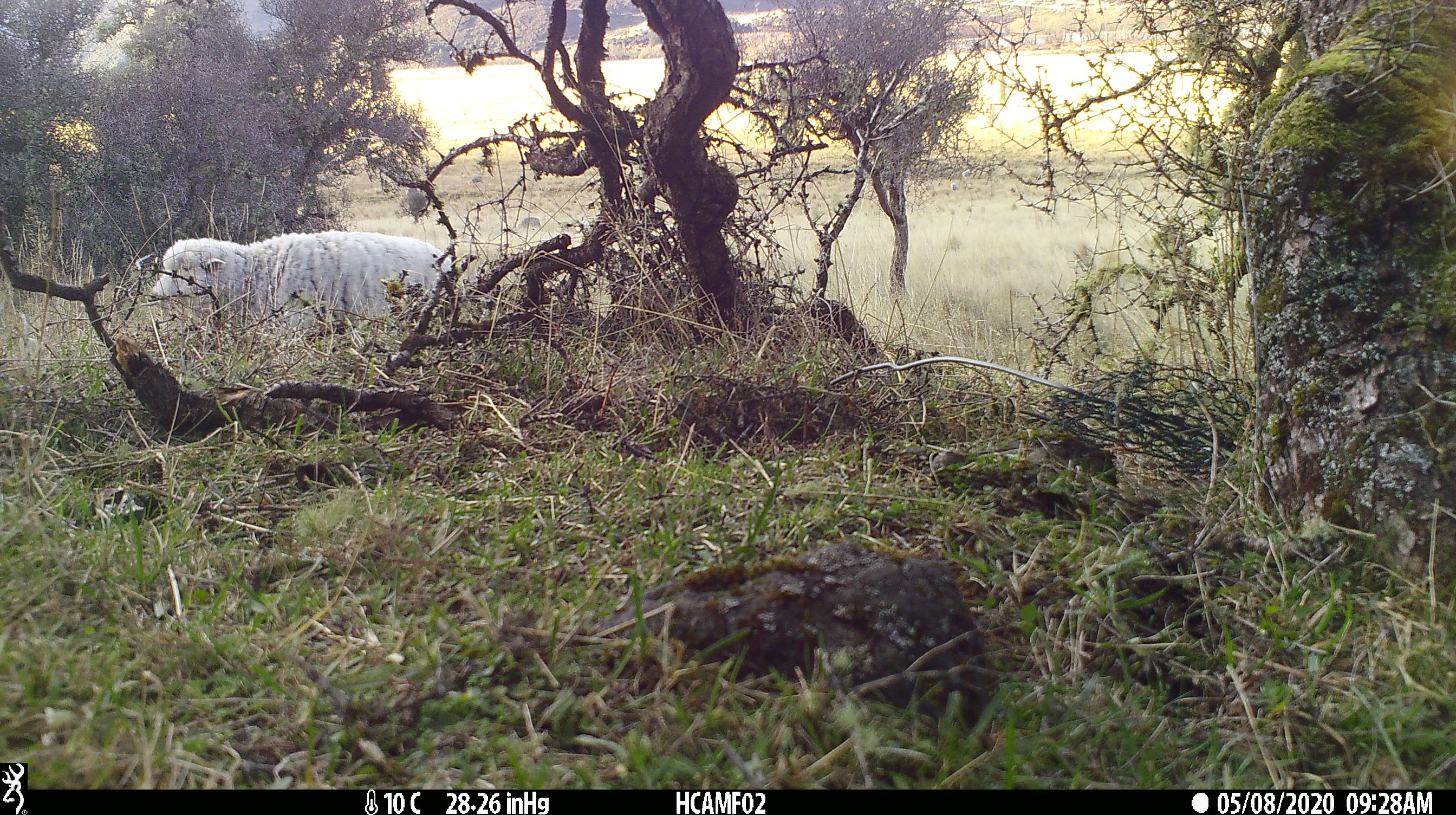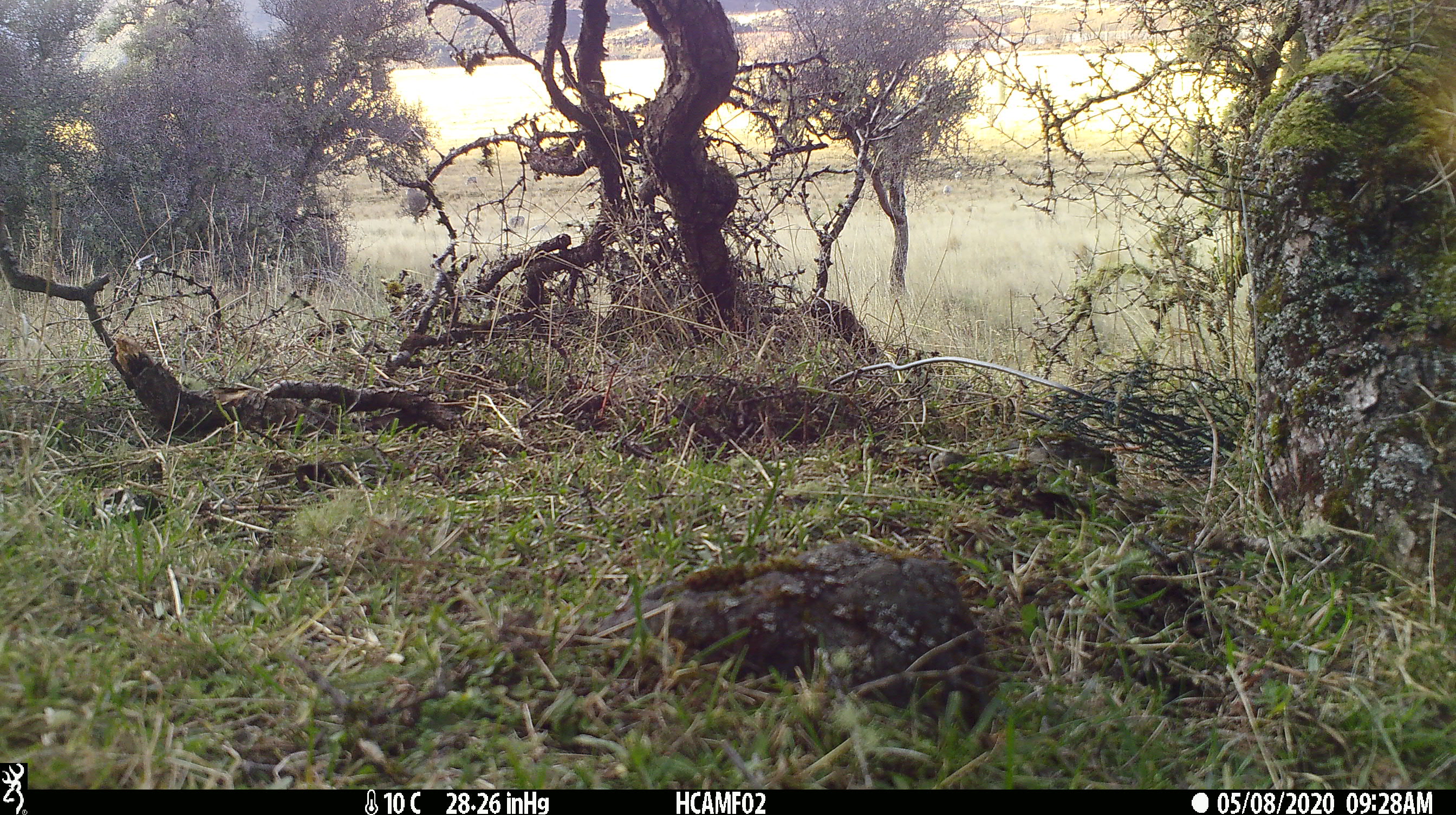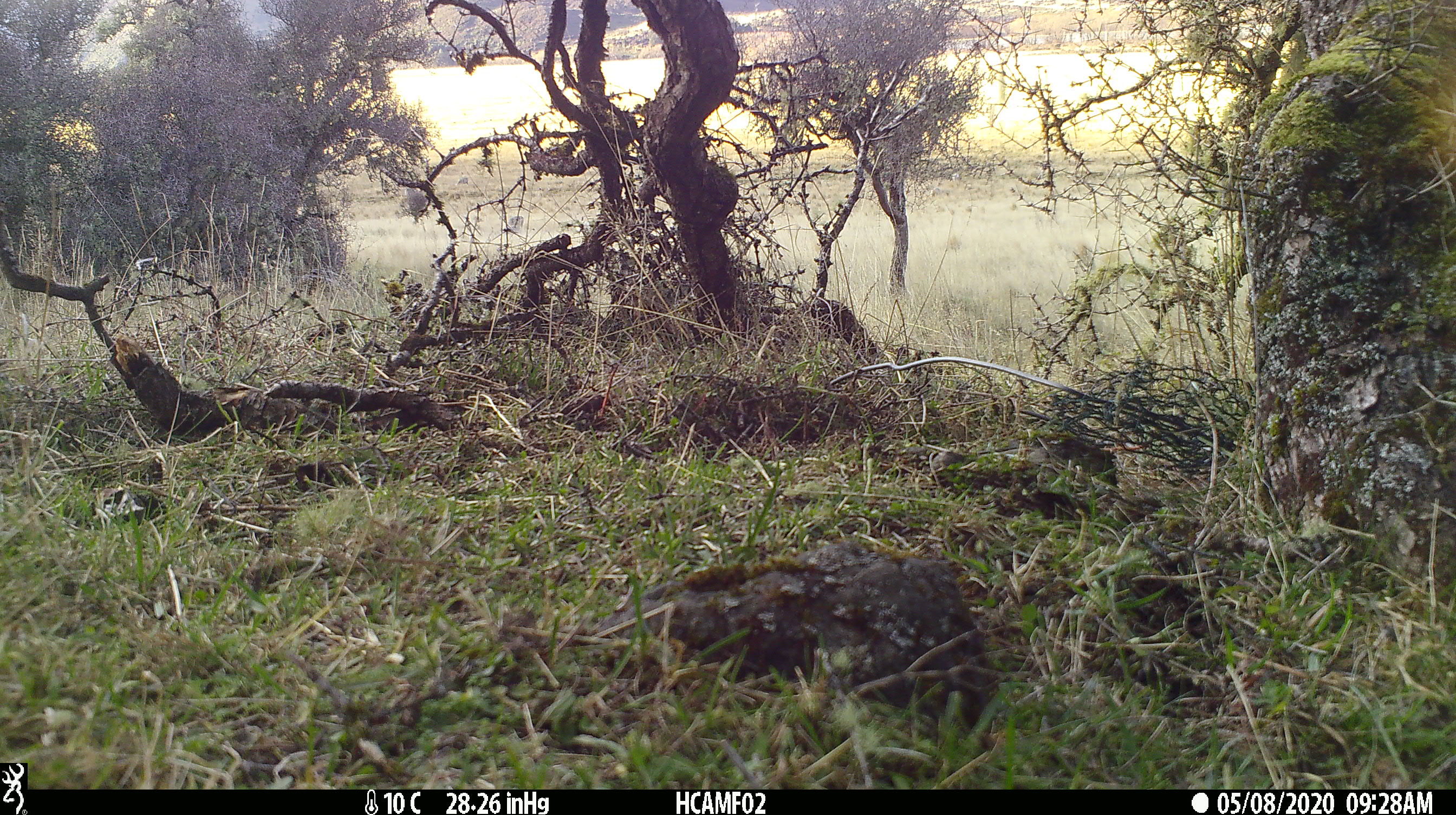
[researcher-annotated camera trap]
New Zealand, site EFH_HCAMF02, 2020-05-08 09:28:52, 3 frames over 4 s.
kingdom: Animalia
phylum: Chordata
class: Mammalia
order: Artiodactyla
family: Bovidae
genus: Ovis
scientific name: Ovis aries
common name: domestic sheep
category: sheep